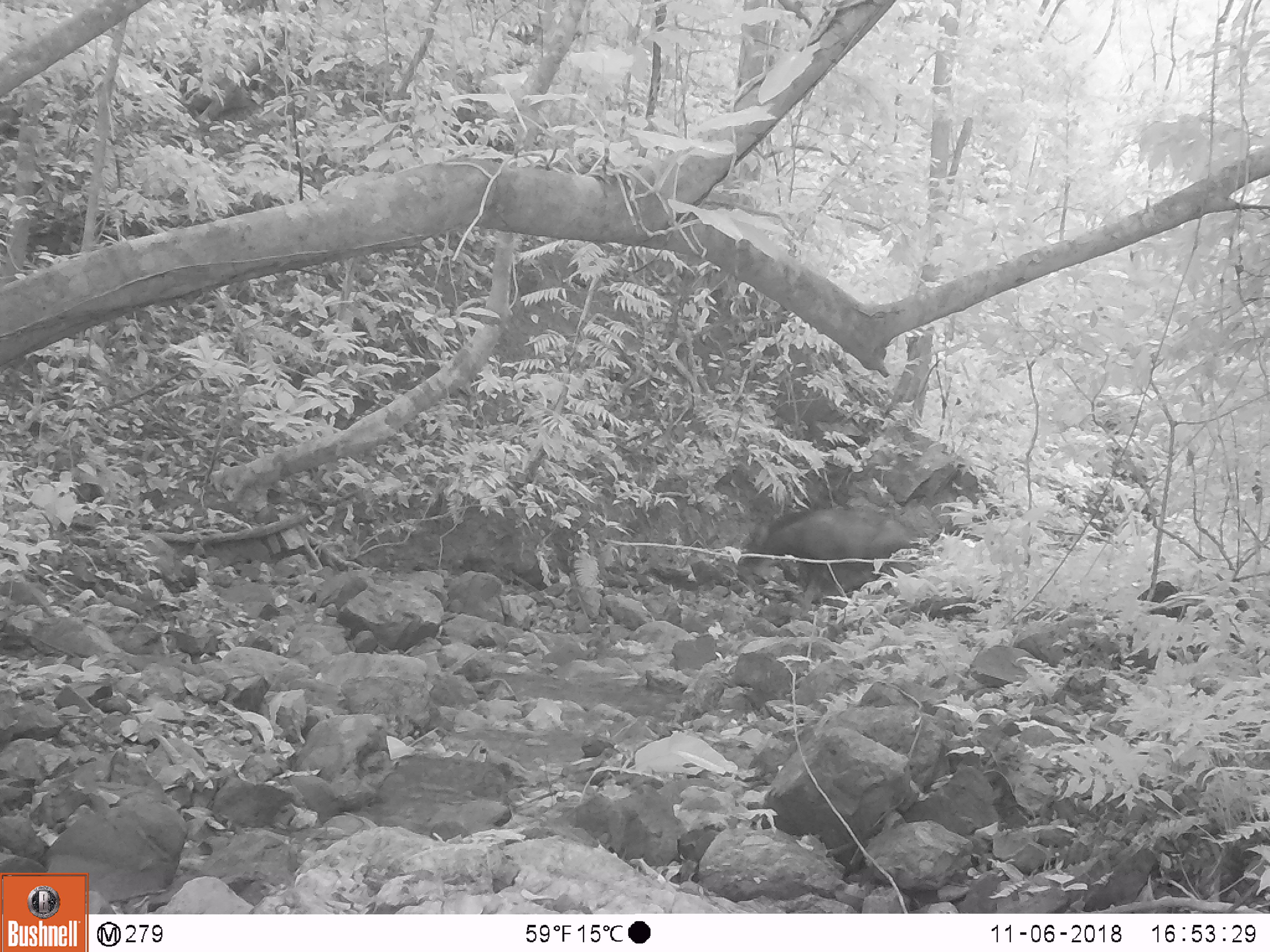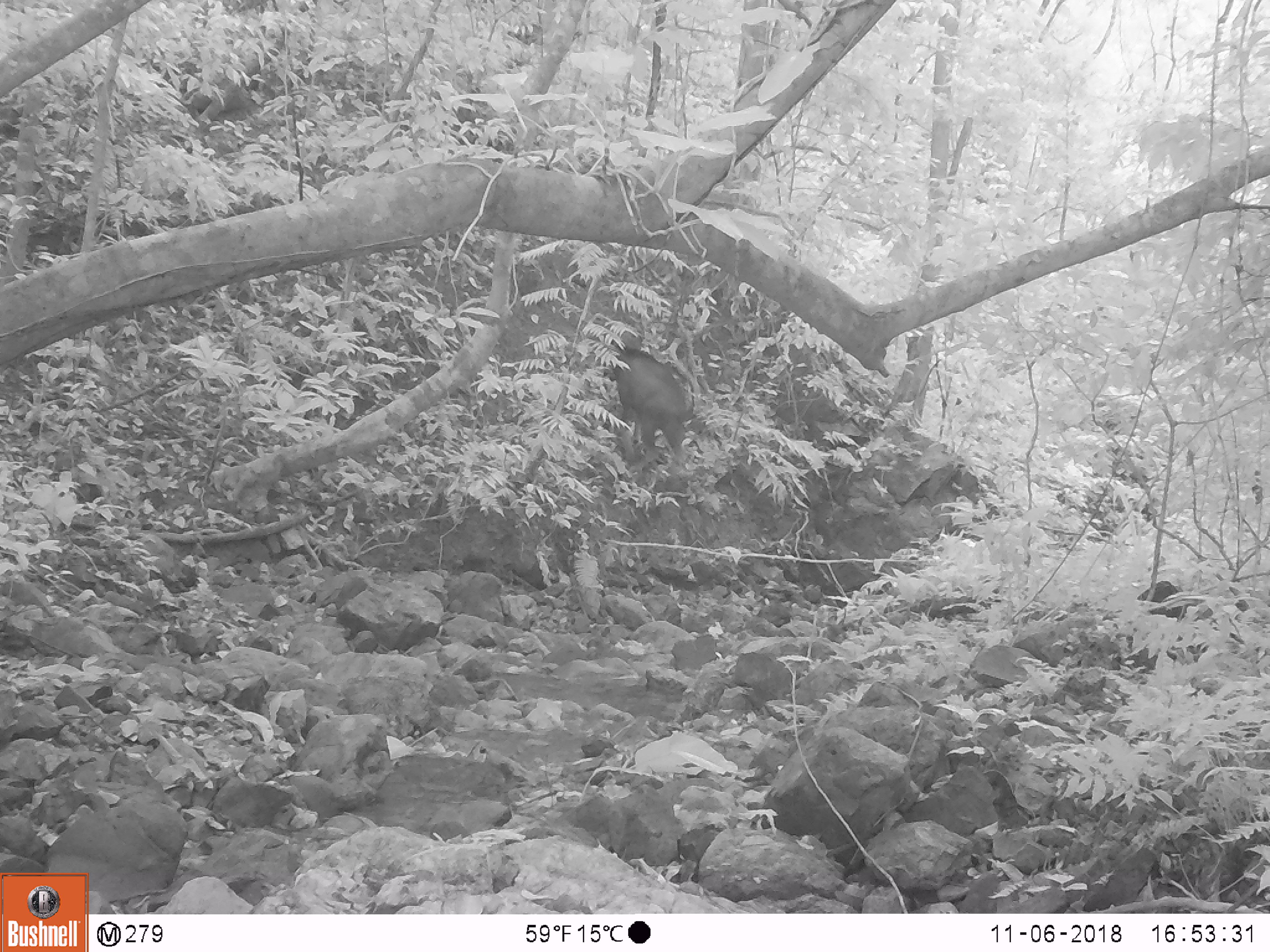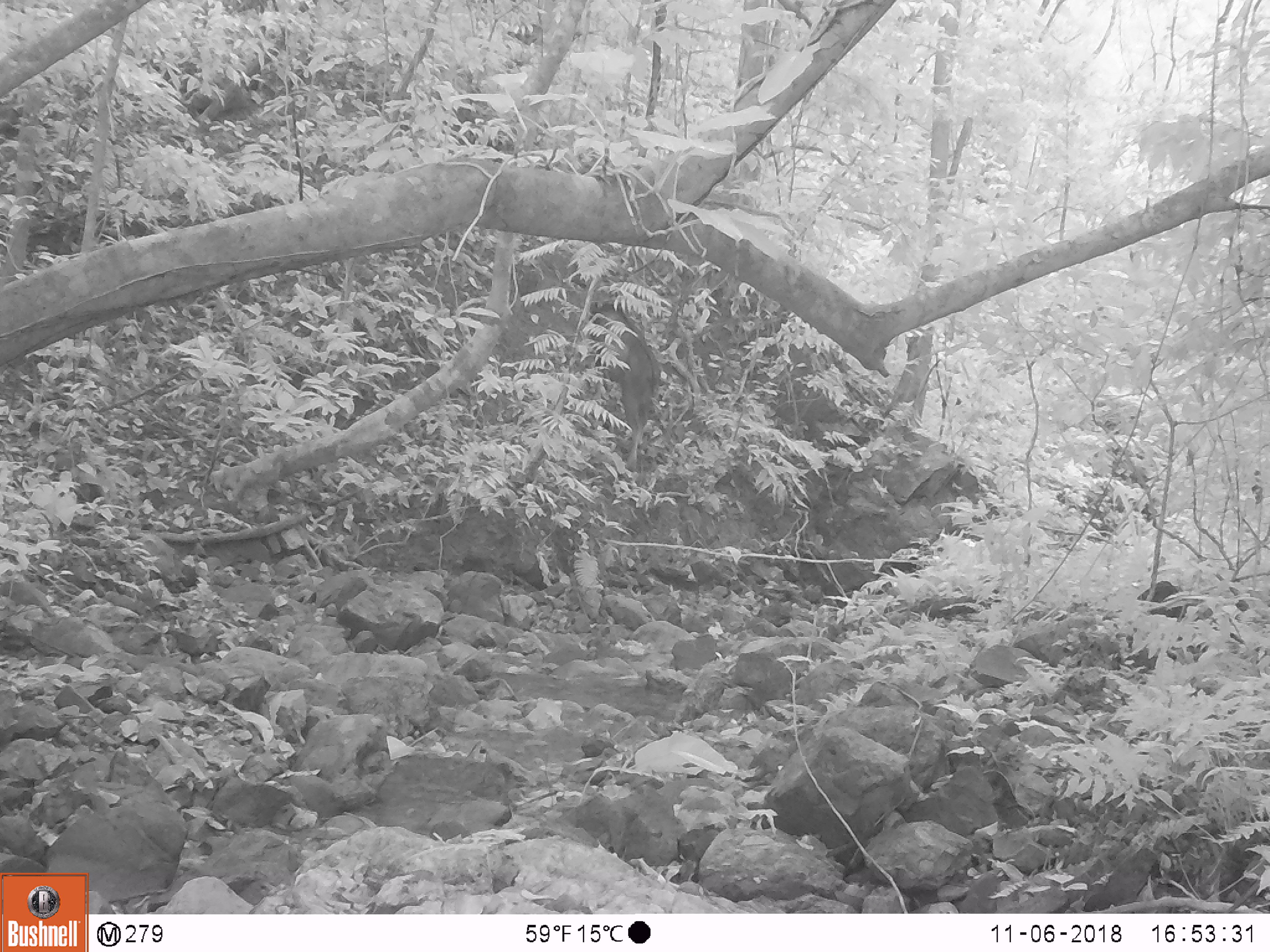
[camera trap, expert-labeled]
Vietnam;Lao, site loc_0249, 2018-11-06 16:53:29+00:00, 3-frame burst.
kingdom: Animalia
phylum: Chordata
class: Mammalia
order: Artiodactyla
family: Bovidae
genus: Capricornis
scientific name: Capricornis sumatraensis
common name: chinese serow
Chinese serow (Capricornis sumatraensis). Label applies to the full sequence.